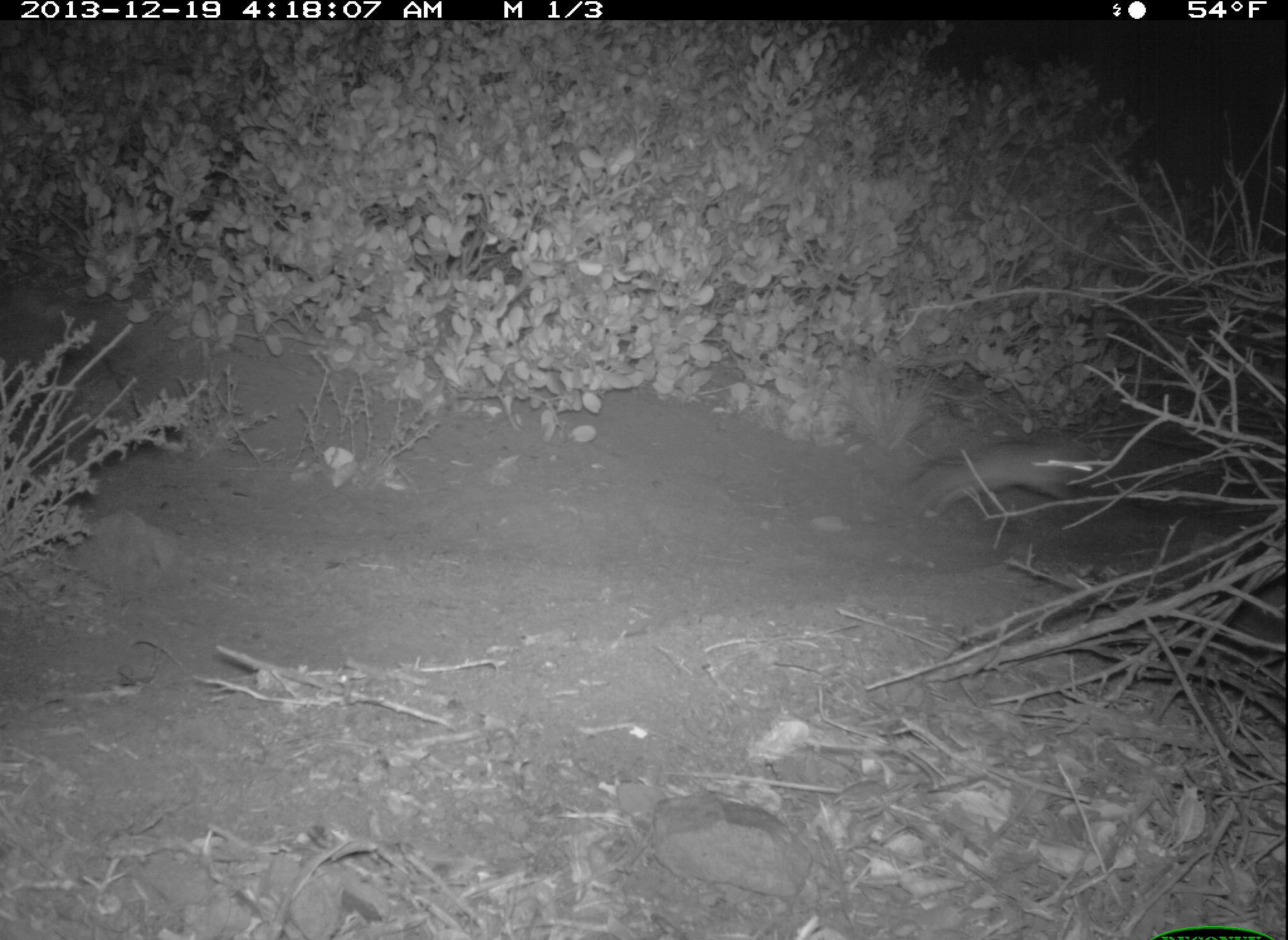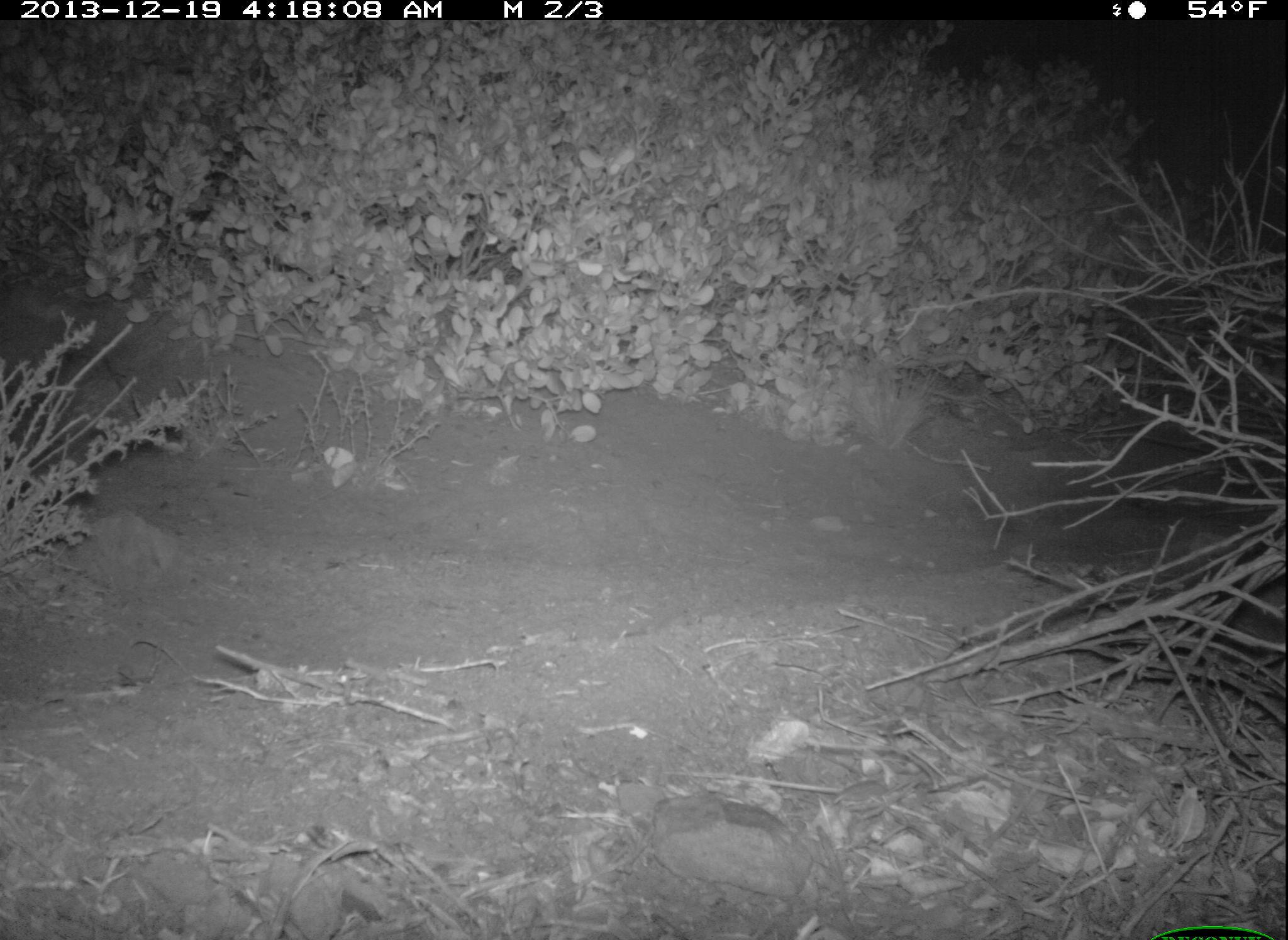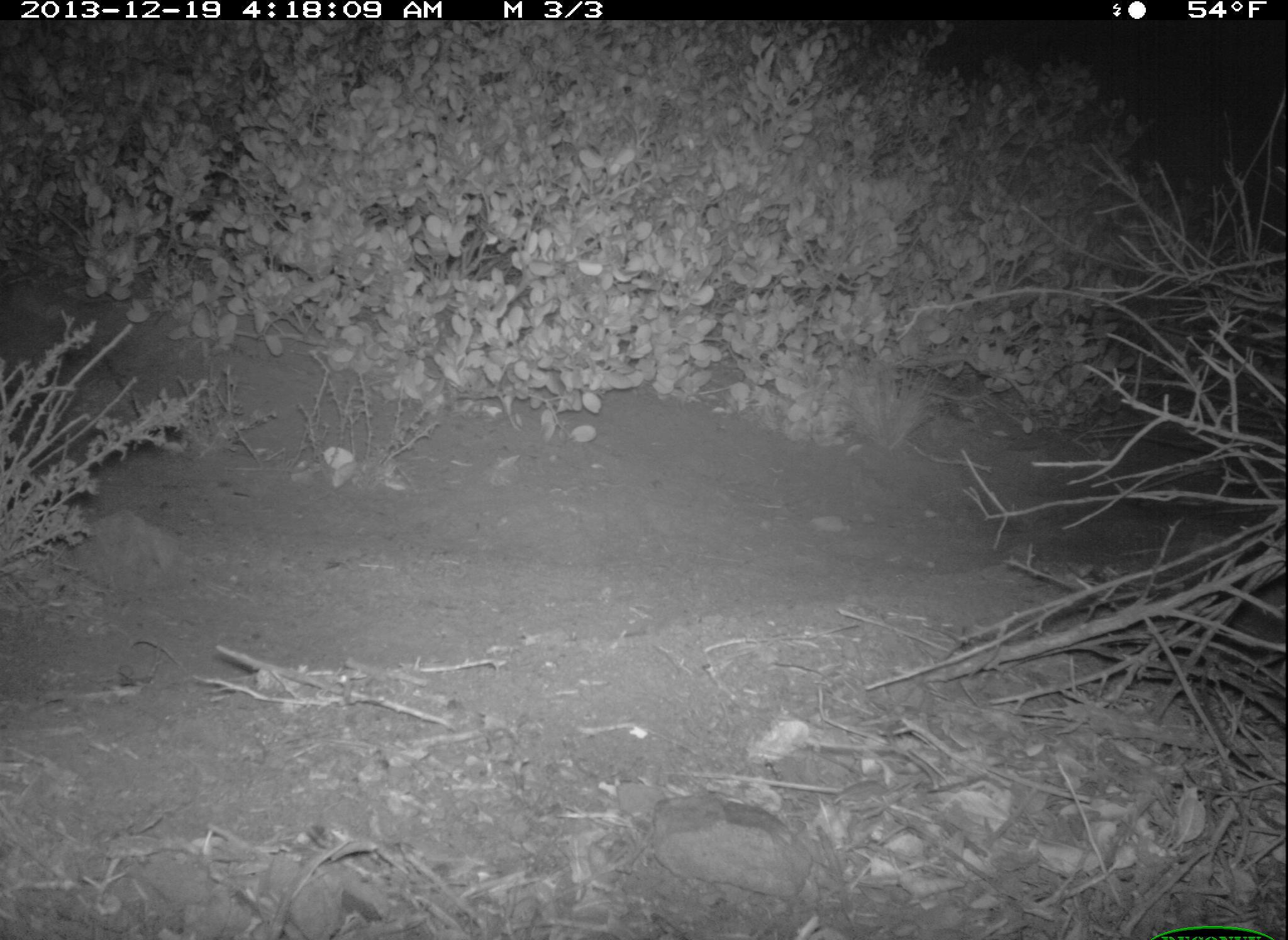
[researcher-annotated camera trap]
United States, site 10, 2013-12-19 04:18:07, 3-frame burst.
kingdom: Animalia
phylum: Chordata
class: Mammalia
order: Rodentia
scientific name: Rodentia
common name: rodent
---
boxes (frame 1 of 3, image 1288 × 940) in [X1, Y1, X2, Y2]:
rodent: [900, 438, 1102, 520]